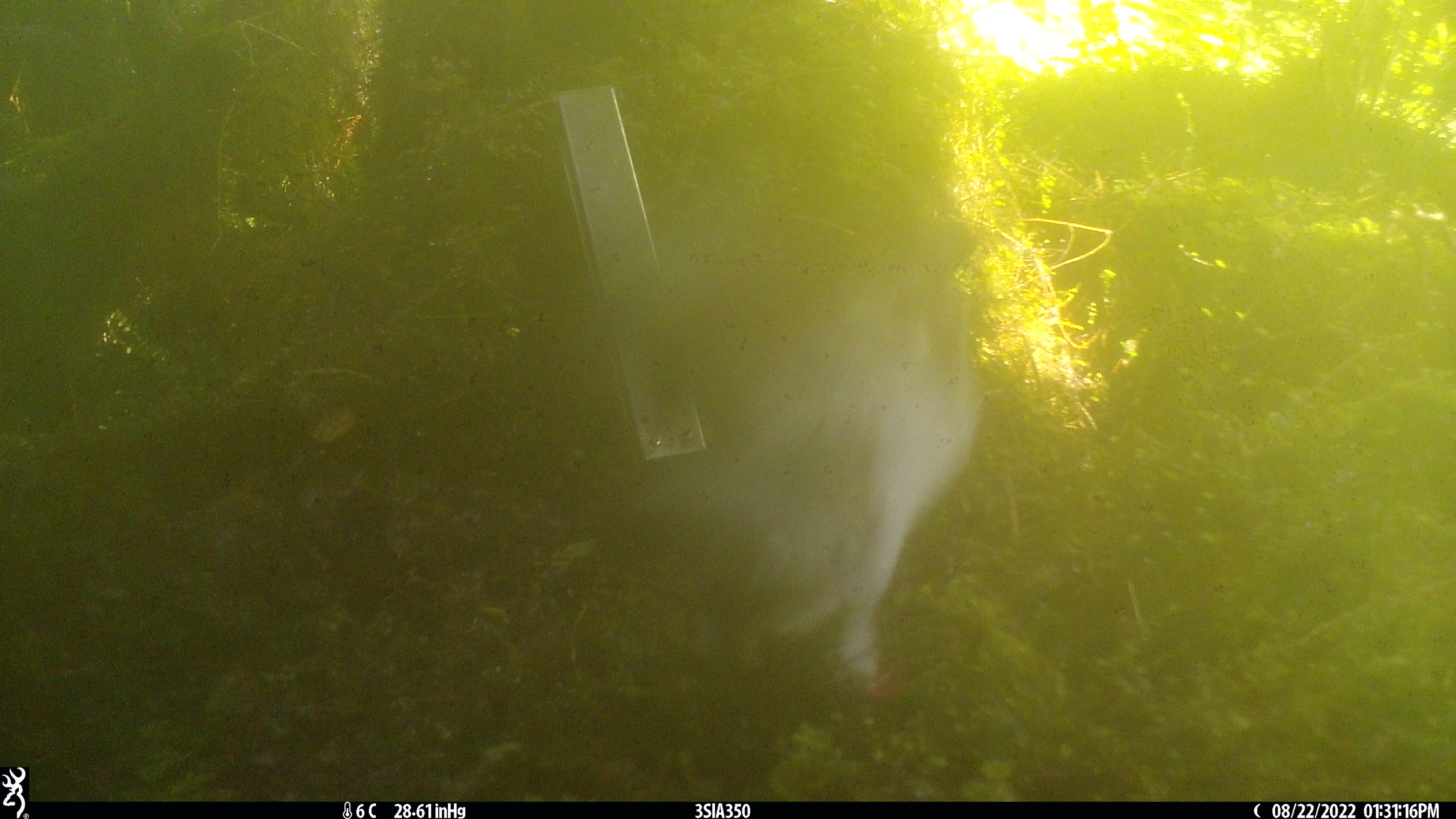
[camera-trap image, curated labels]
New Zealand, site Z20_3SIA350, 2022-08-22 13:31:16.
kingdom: Animalia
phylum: Chordata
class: Aves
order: Columbiformes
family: Columbidae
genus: Hemiphaga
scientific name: Hemiphaga novaeseelandiae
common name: new zealand pigeon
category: kereru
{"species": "kereru (new zealand pigeon) (Hemiphaga novaeseelandiae)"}